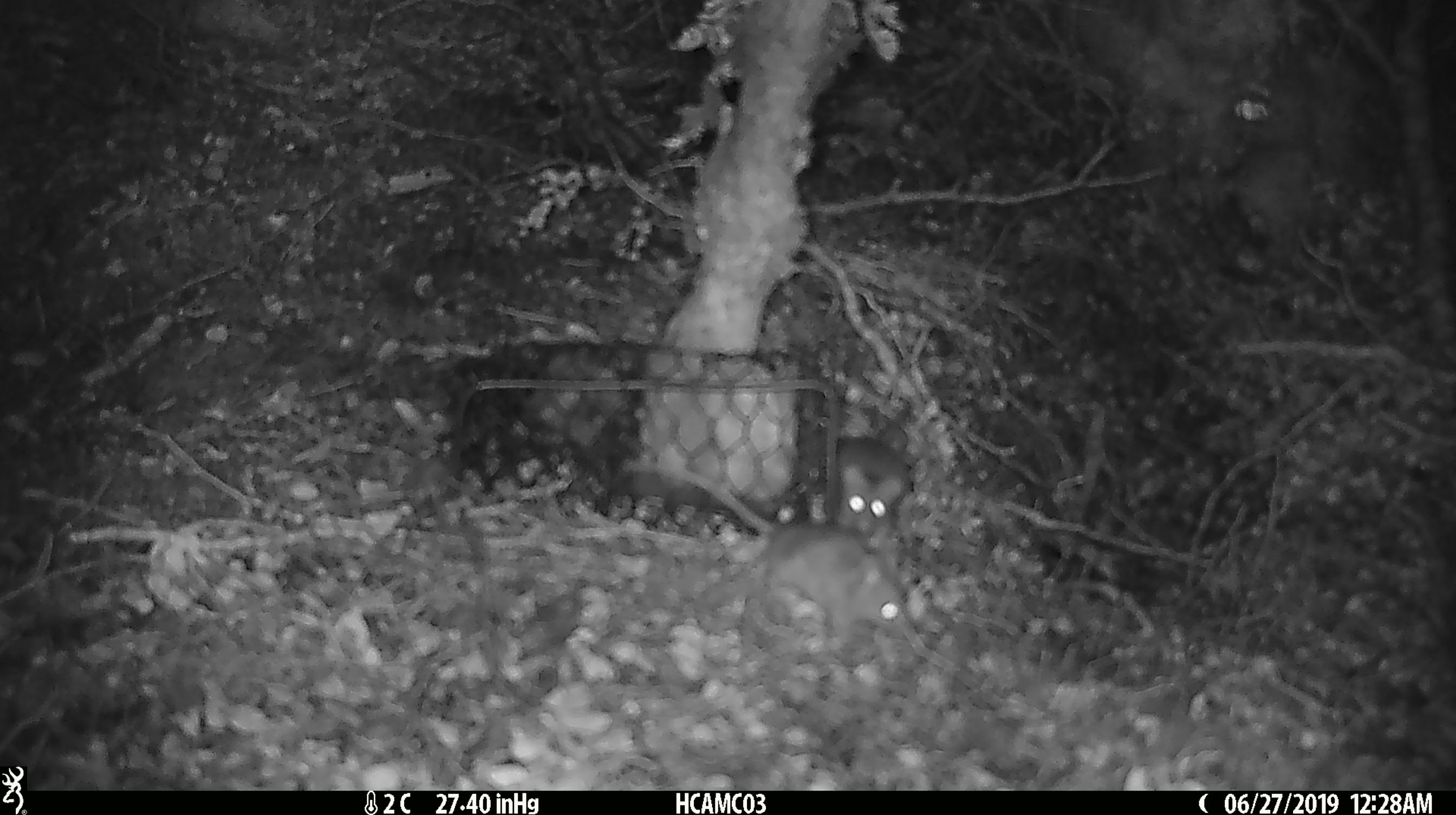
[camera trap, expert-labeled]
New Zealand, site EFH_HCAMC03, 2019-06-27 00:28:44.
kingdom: Animalia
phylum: Chordata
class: Mammalia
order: Rodentia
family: Muridae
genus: Mus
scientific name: Mus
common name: mouse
Mouse (Mus).